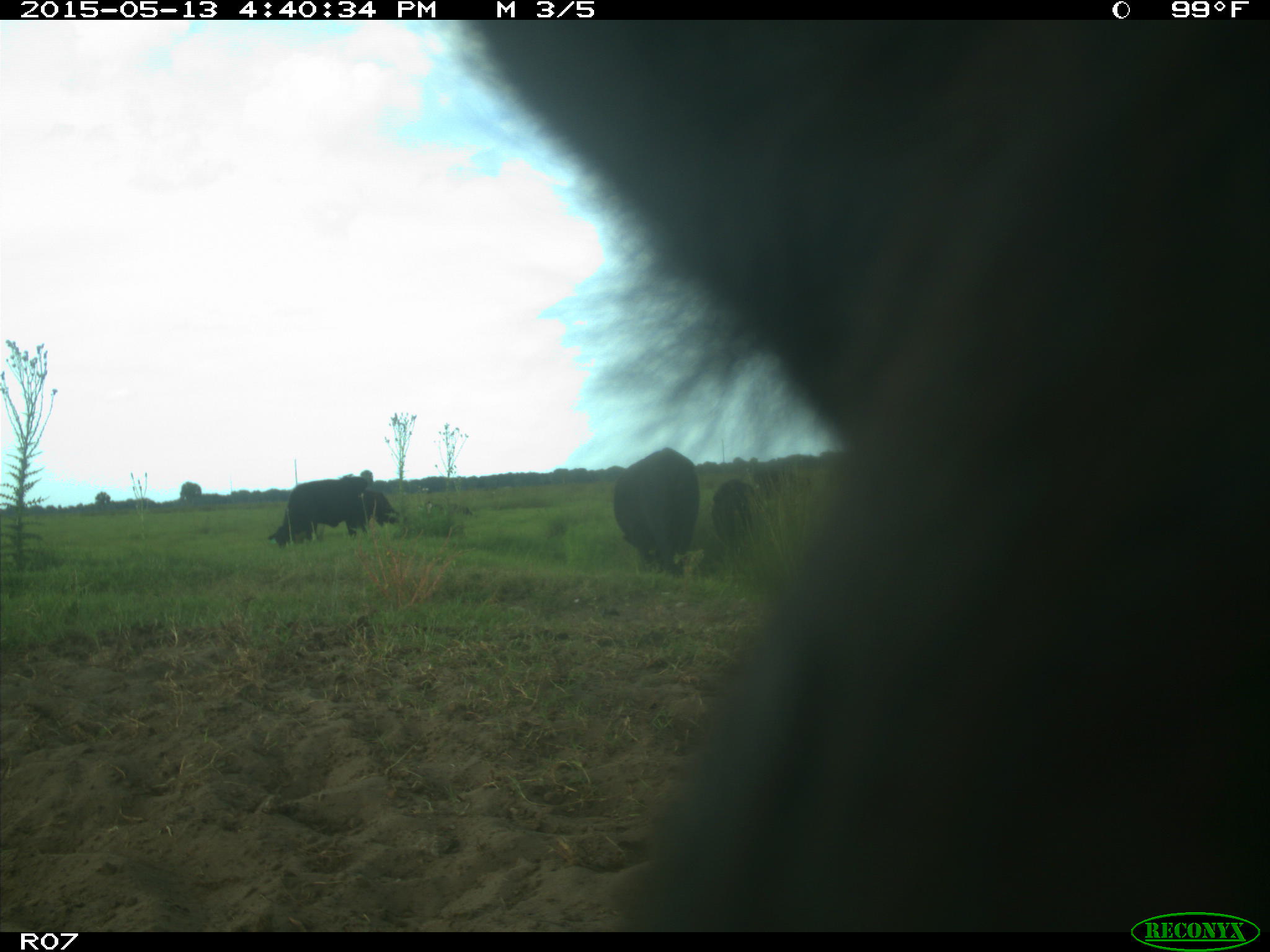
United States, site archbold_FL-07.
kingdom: Animalia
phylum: Chordata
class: Mammalia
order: Artiodactyla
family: Bovidae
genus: Bos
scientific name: Bos taurus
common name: domestic cow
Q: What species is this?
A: Bos taurus (domestic cow).